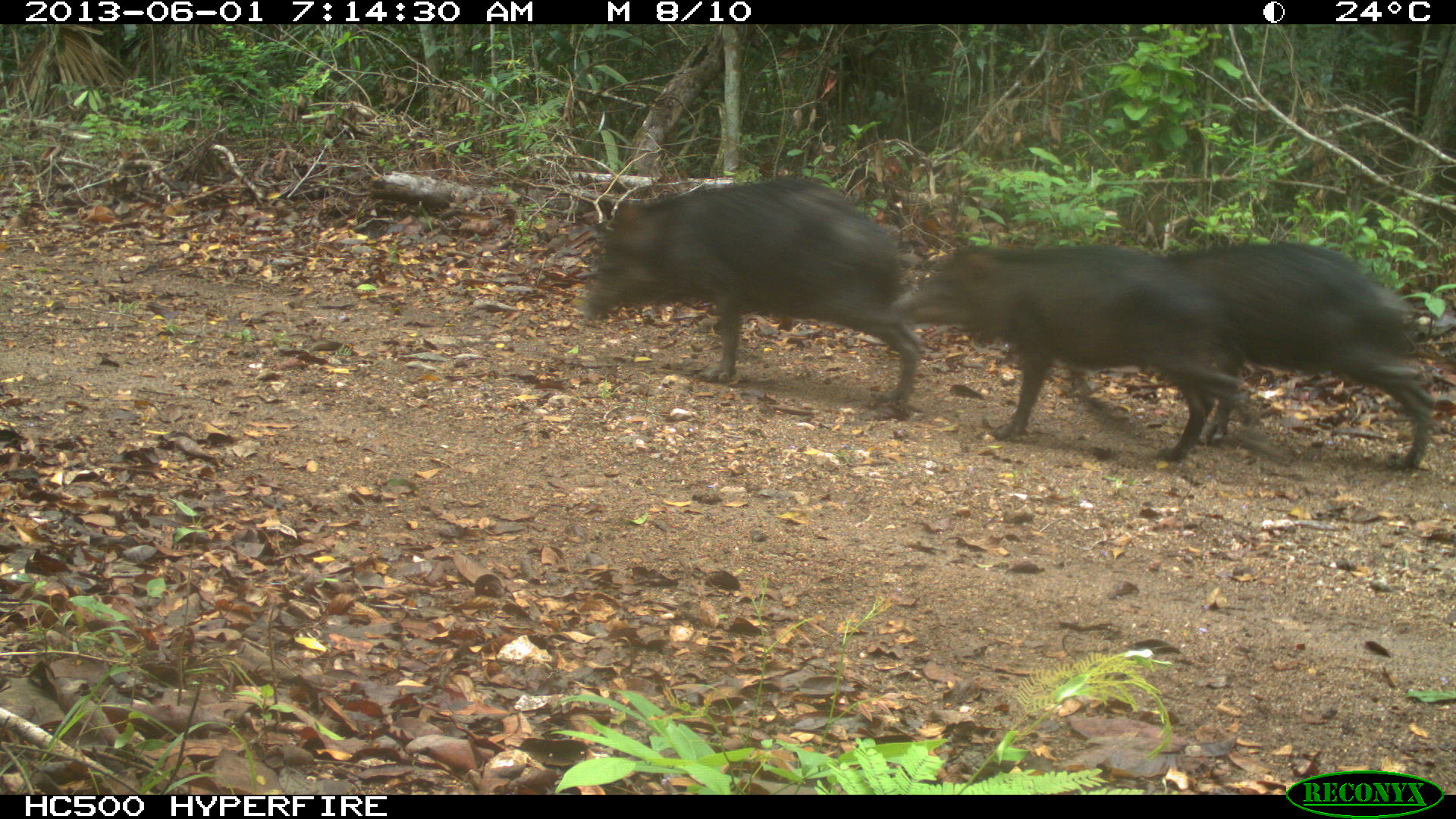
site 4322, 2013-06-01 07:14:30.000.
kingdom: Animalia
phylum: Chordata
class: Mammalia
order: Artiodactyla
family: Tayassuidae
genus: Tayassu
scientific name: Tayassu pecari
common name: white-lipped peccary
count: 9